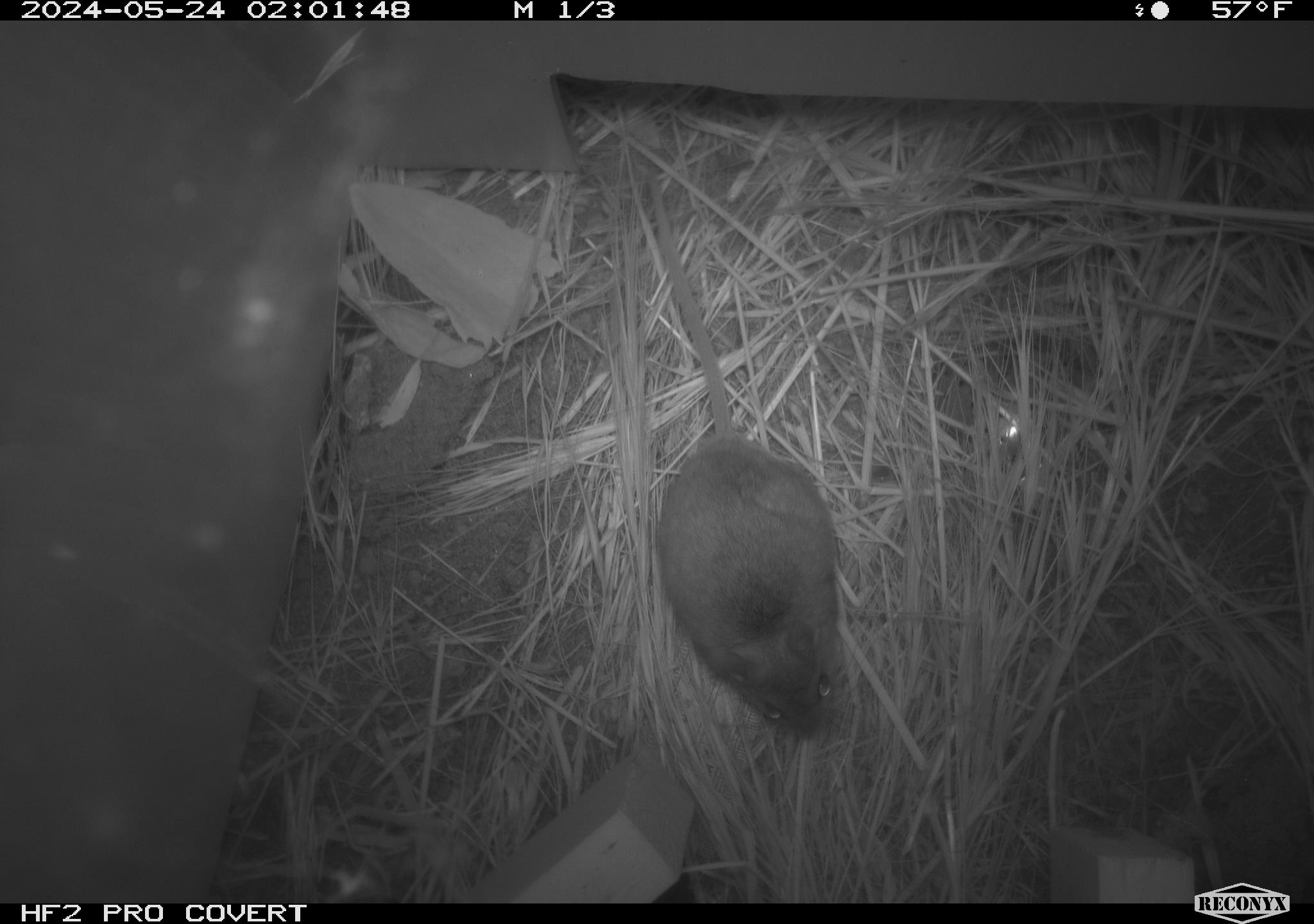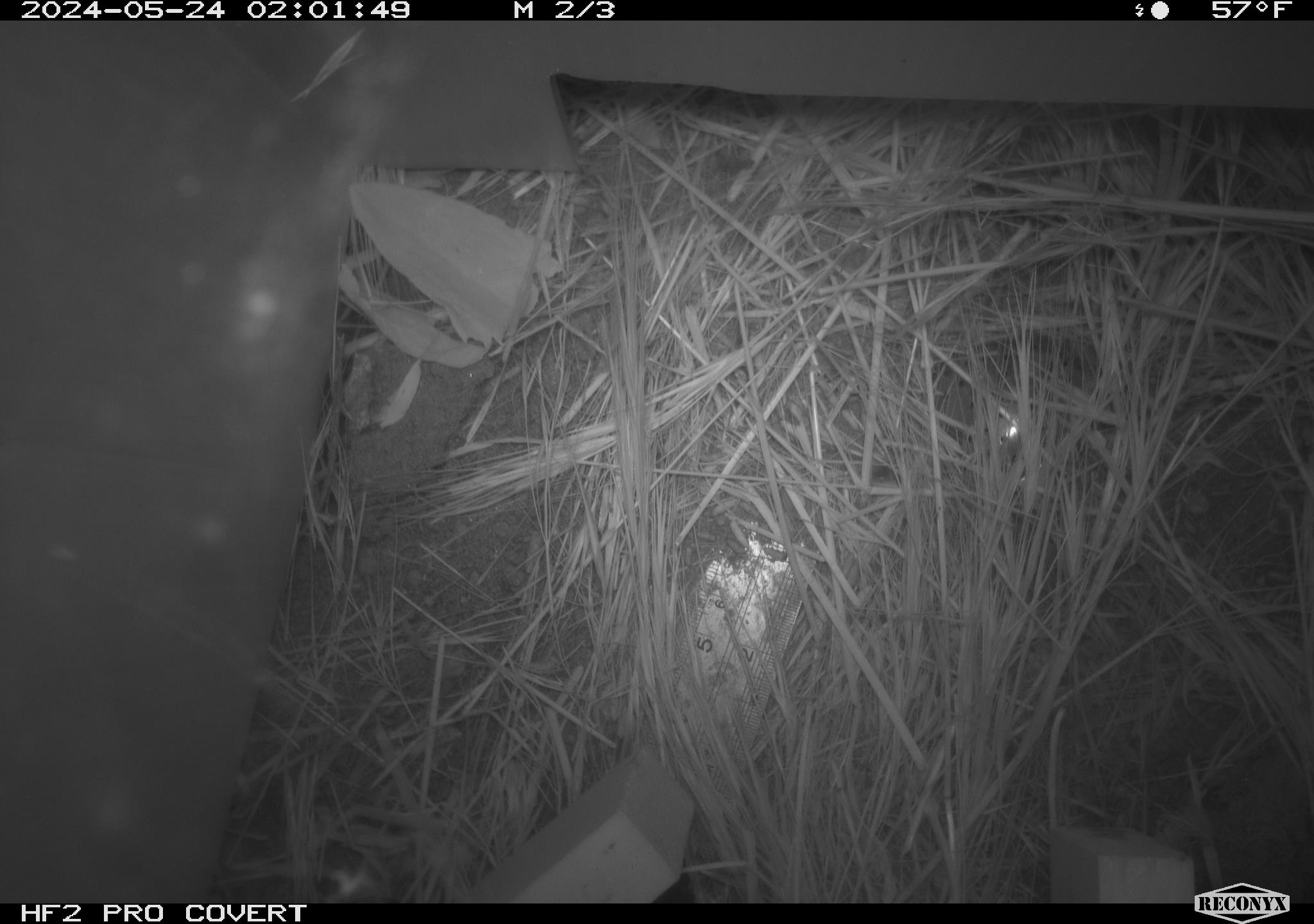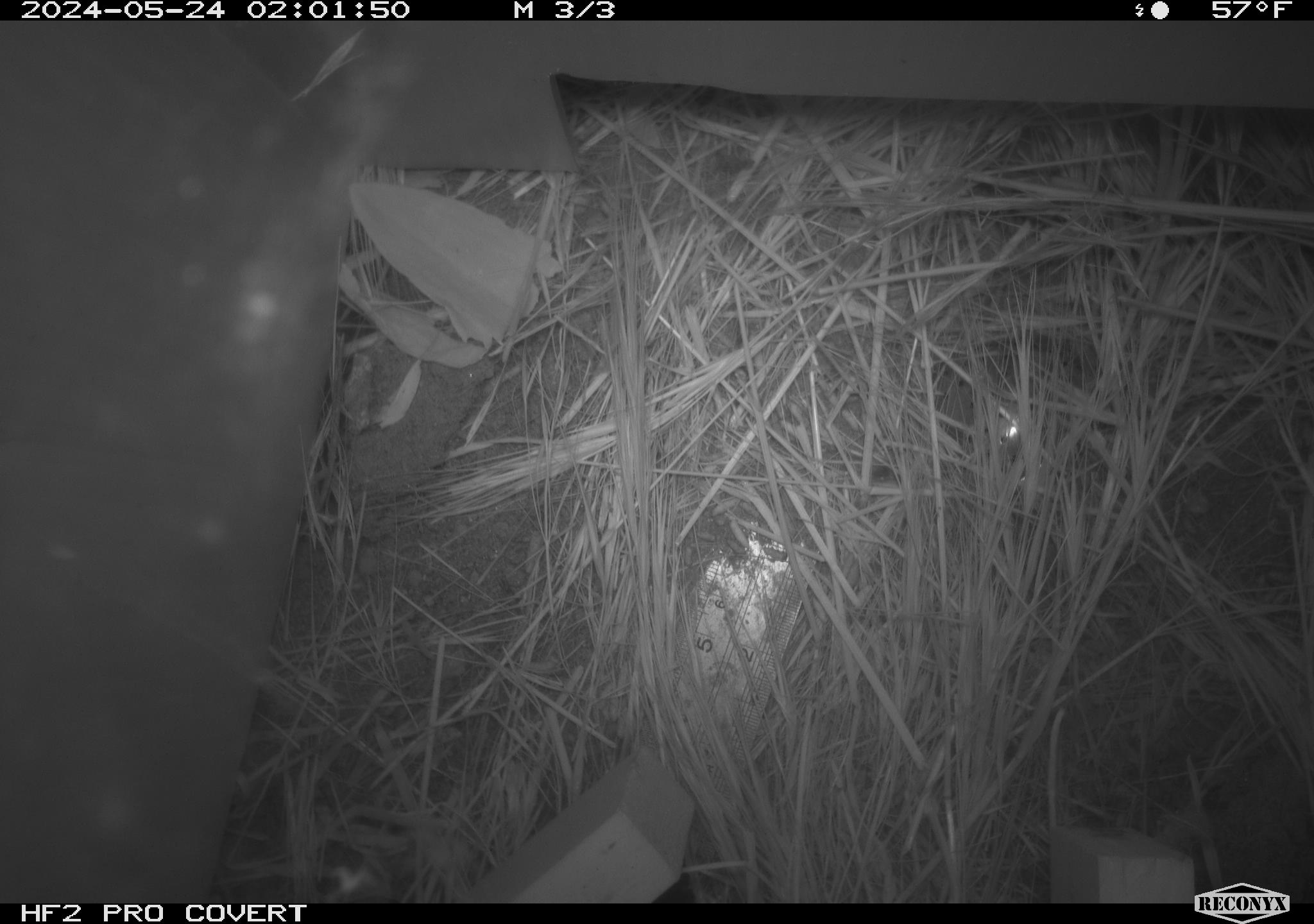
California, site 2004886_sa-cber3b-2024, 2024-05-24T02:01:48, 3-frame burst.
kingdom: Animalia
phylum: Chordata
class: Mammalia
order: Rodentia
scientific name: Rodentia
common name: mouse species